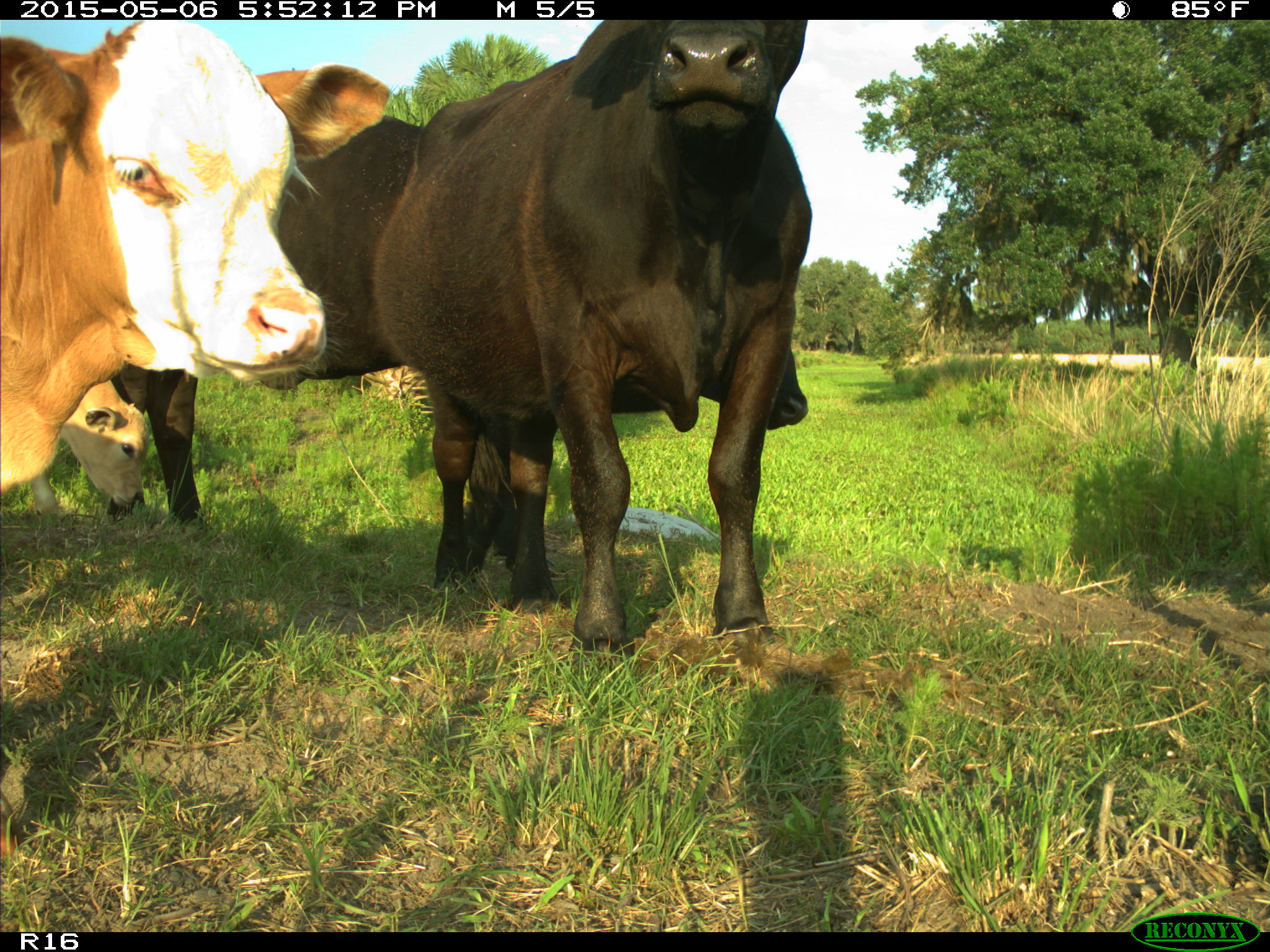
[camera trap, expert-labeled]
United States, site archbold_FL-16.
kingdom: Animalia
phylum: Chordata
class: Mammalia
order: Artiodactyla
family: Bovidae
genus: Bos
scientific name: Bos taurus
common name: domestic cow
Bos taurus (domestic cow).